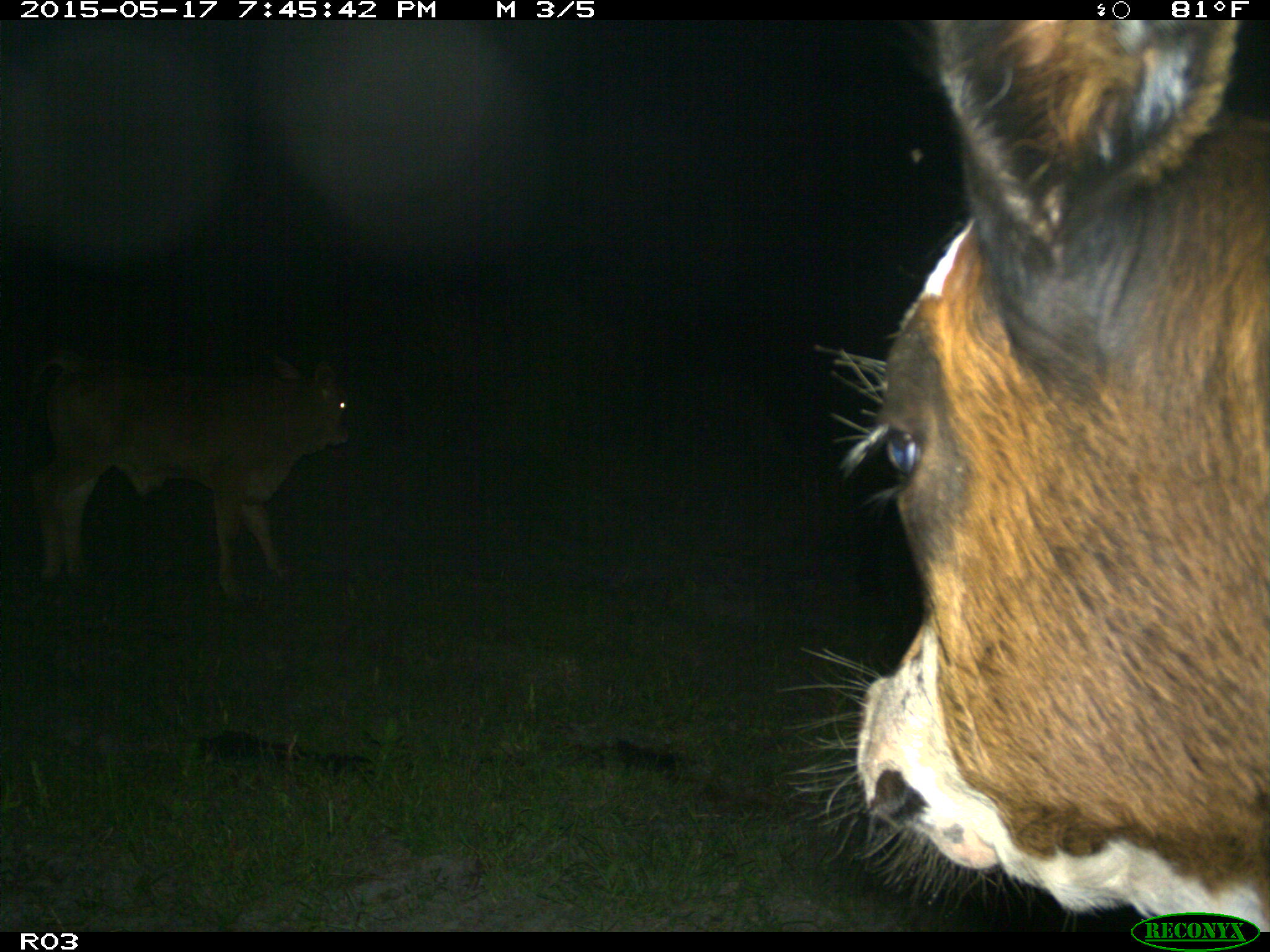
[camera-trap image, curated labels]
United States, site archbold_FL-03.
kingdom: Animalia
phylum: Chordata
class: Mammalia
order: Artiodactyla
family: Bovidae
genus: Bos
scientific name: Bos taurus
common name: domestic cow